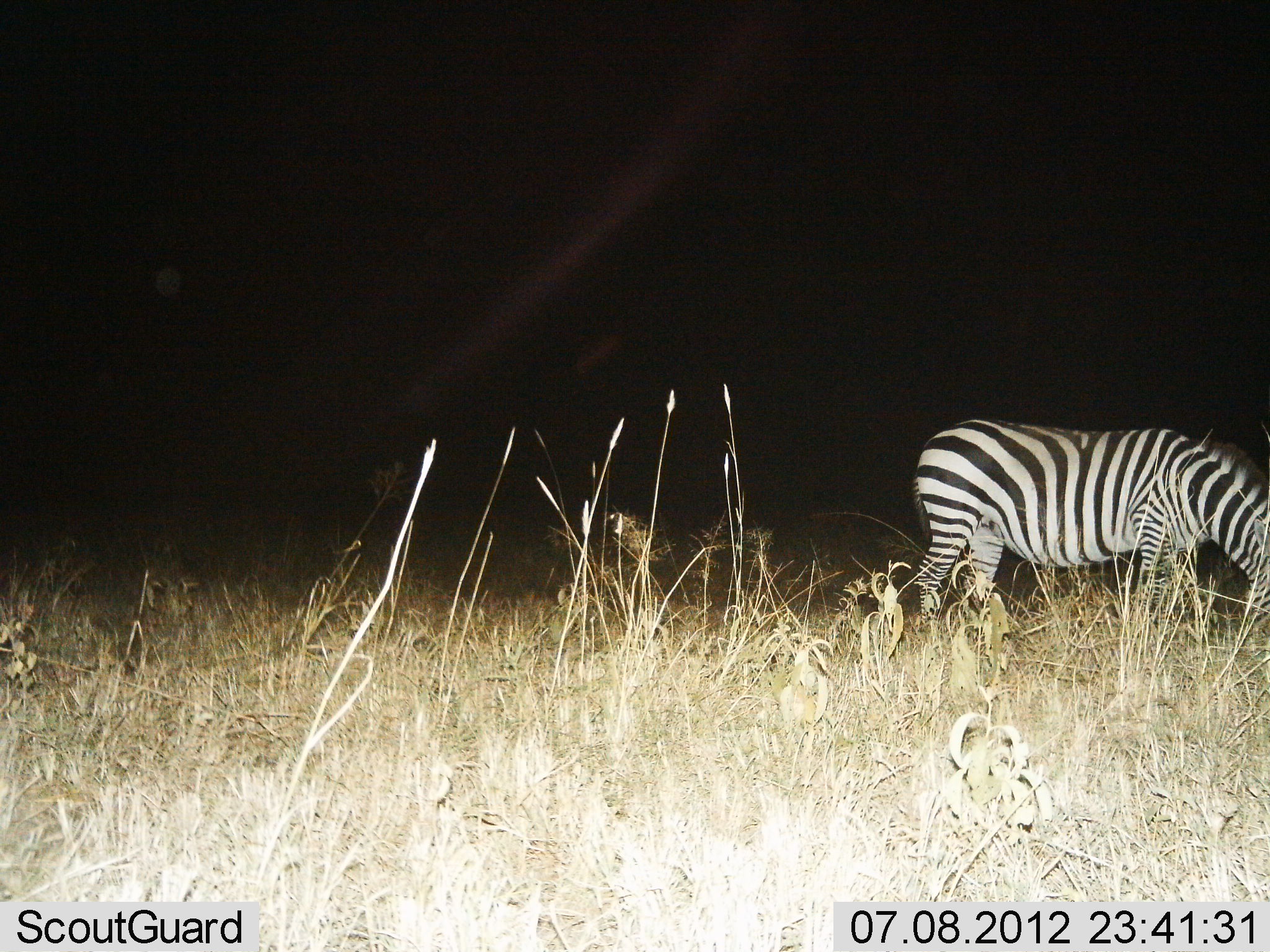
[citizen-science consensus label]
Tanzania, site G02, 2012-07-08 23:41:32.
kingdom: Animalia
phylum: Chordata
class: Mammalia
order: Perissodactyla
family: Equidae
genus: Equus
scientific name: Equus quagga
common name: plains zebra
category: zebra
Zebra (plains zebra) (Equus quagga), count 1. Behavior (volunteer vote fractions): standing 10%, resting 0%, moving 0%, interacting 0%. Young present (vote fraction): 0%. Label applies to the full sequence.